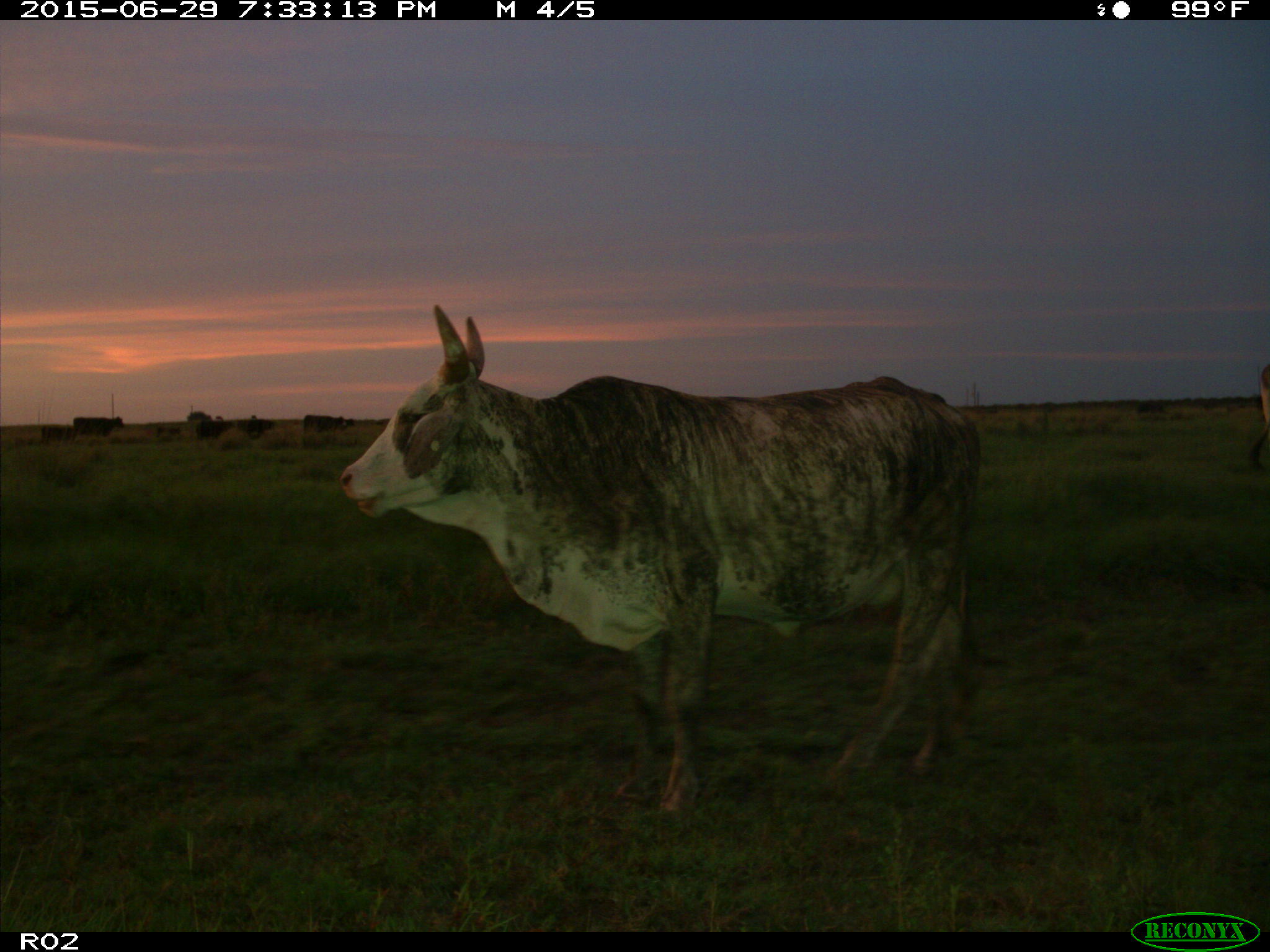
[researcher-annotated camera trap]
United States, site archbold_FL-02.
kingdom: Animalia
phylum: Chordata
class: Mammalia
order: Artiodactyla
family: Bovidae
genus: Bos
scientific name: Bos taurus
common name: domestic cow